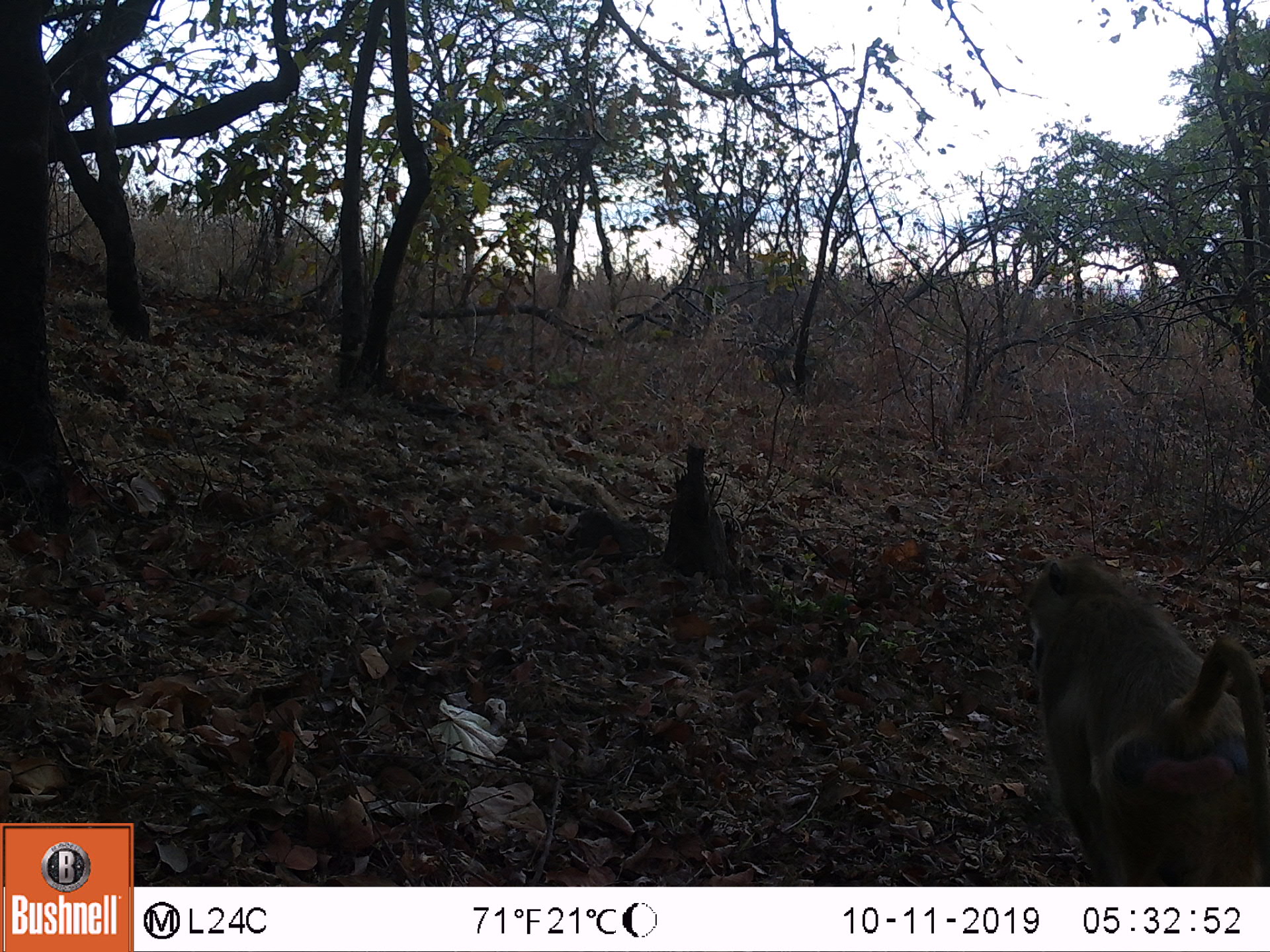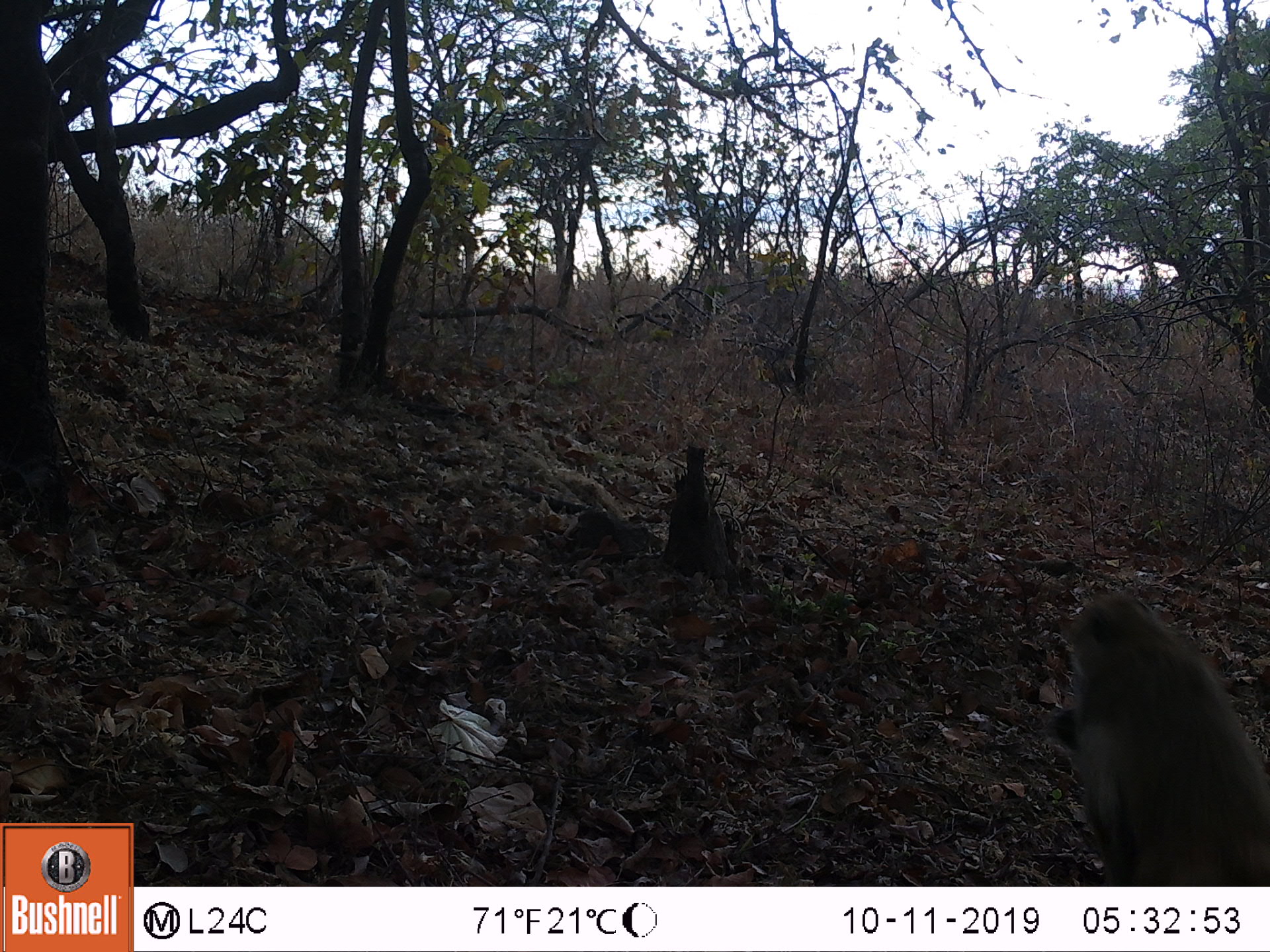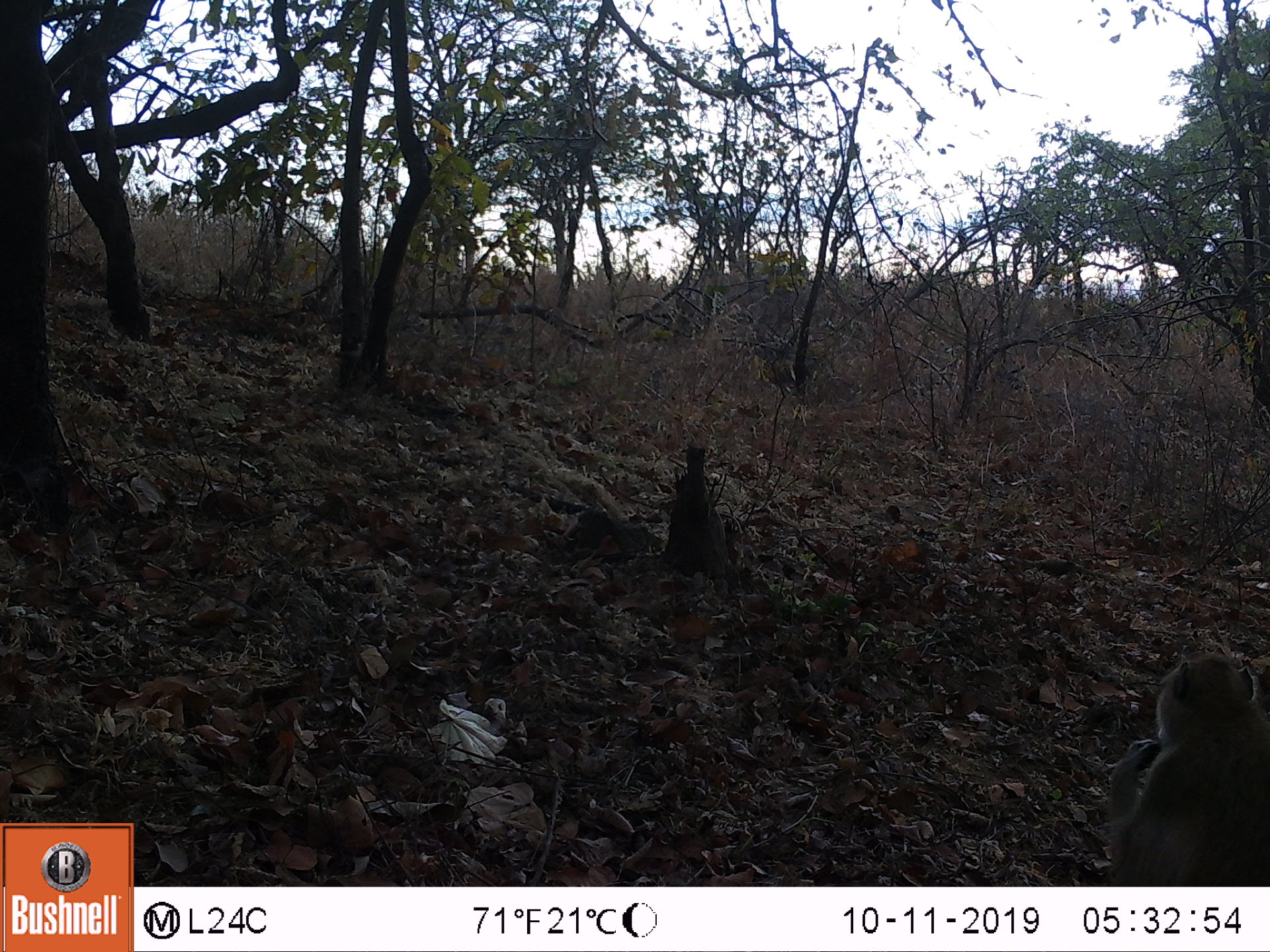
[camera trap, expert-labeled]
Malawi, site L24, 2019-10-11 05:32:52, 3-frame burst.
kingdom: Animalia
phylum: Chordata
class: Mammalia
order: Primates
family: Cercopithecidae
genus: Papio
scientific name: Papio cynocephalus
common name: yellow baboon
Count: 1.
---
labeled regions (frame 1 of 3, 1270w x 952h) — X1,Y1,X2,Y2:
yellow baboon: 1013,550,1266,878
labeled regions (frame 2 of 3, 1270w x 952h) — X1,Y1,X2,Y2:
yellow baboon: 1054,590,1265,878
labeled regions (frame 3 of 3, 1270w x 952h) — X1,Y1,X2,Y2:
yellow baboon: 1096,653,1265,880